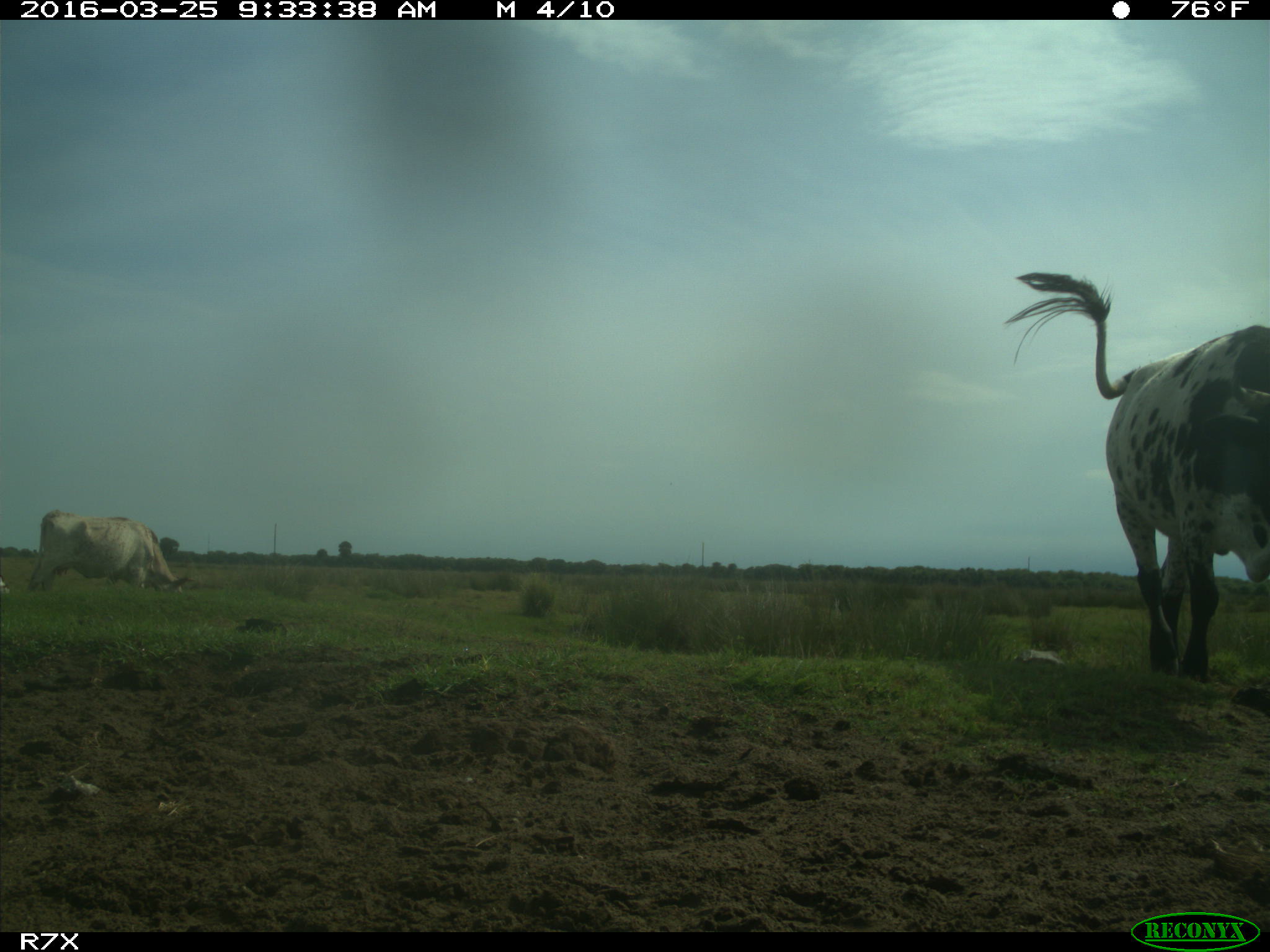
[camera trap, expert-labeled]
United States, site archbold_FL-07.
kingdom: Animalia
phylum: Chordata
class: Mammalia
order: Artiodactyla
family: Bovidae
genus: Bos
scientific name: Bos taurus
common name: domestic cow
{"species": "Bos taurus (domestic cow)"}